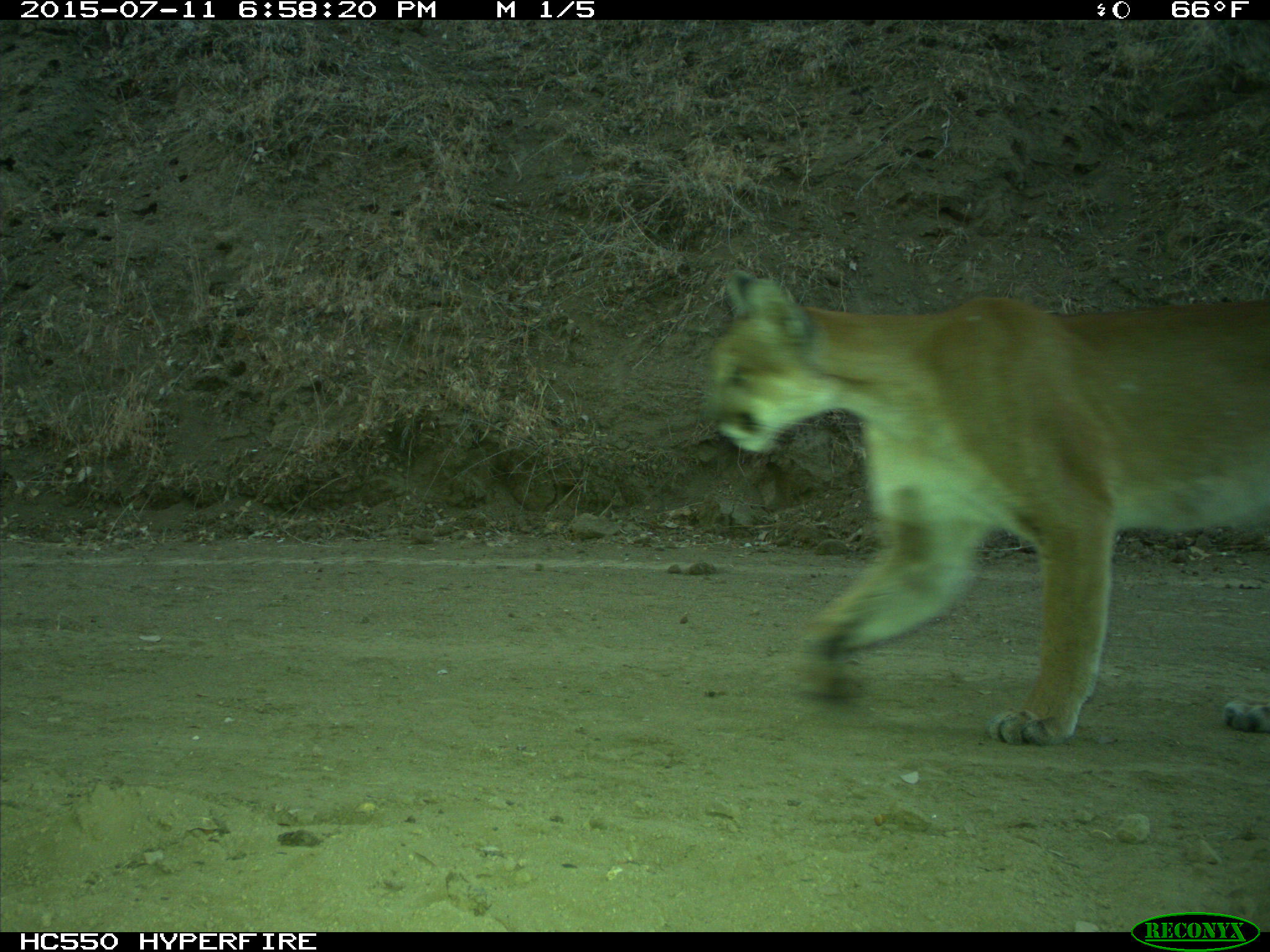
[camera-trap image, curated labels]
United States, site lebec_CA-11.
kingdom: Animalia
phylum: Chordata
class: Mammalia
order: Carnivora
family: Felidae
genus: Puma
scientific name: Puma concolor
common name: mountain lion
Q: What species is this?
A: Puma concolor (mountain lion).